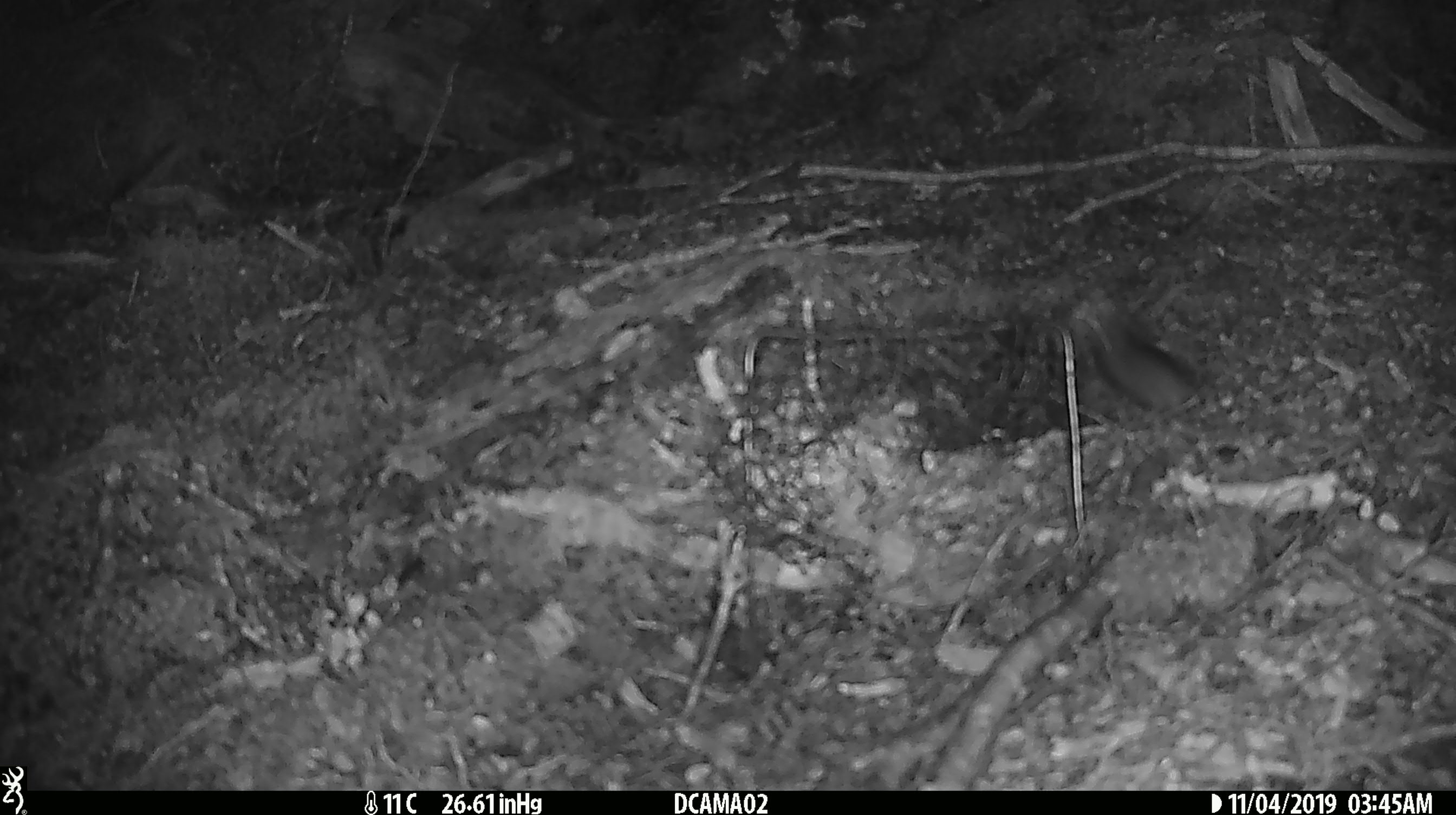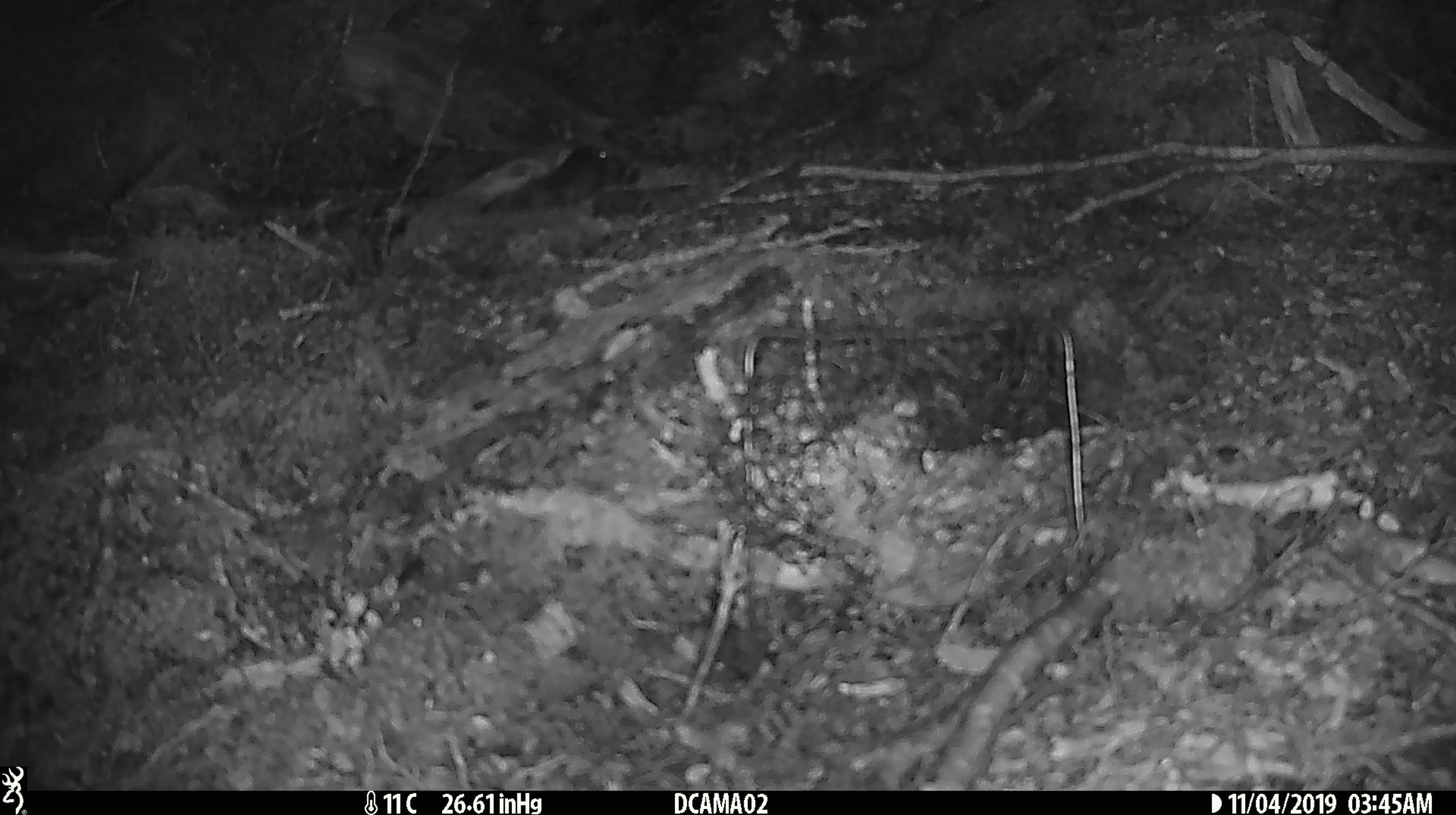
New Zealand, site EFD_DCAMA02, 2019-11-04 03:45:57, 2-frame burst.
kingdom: Animalia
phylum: Chordata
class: Mammalia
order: Rodentia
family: Muridae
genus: Mus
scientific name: Mus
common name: mouse